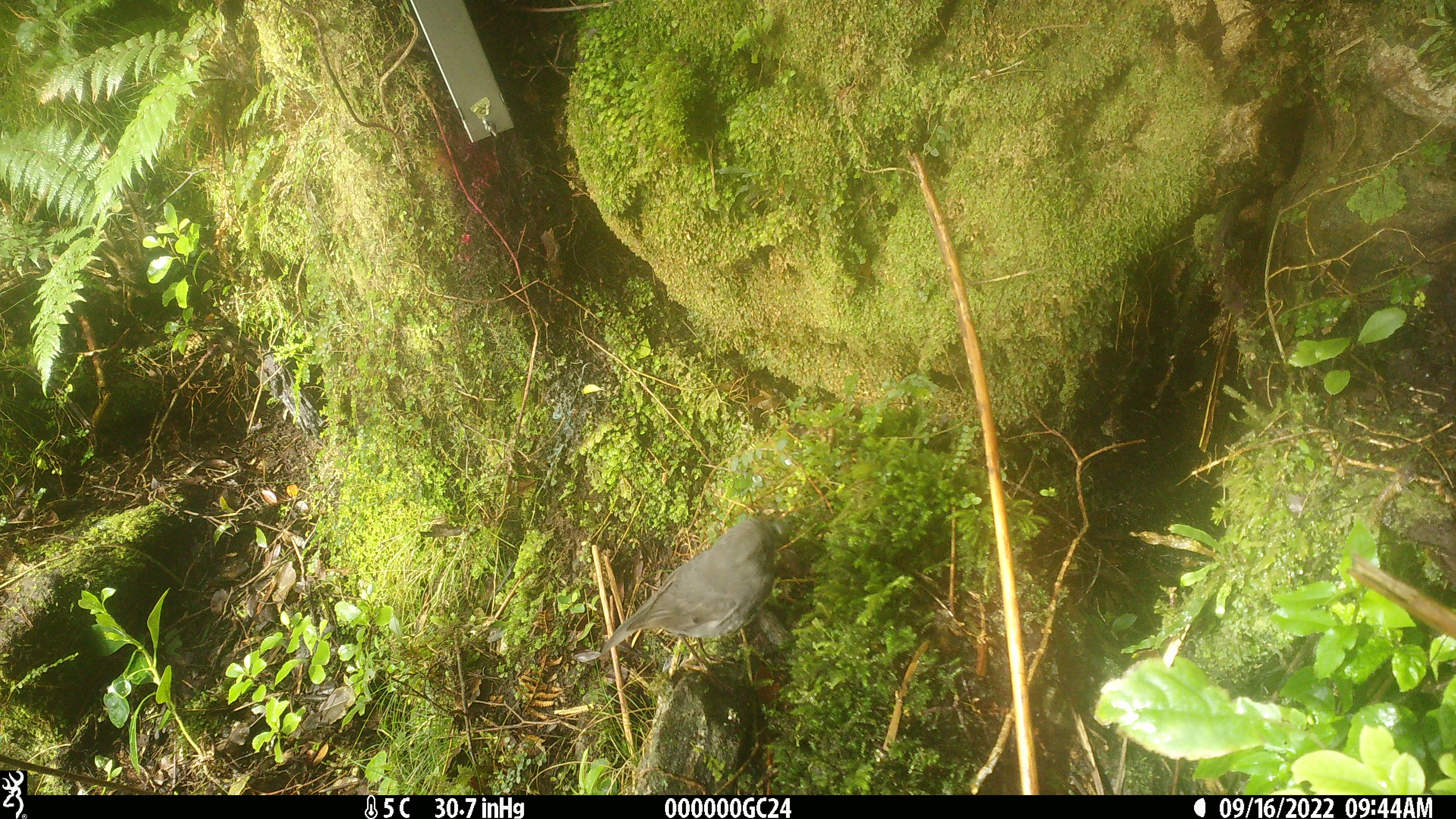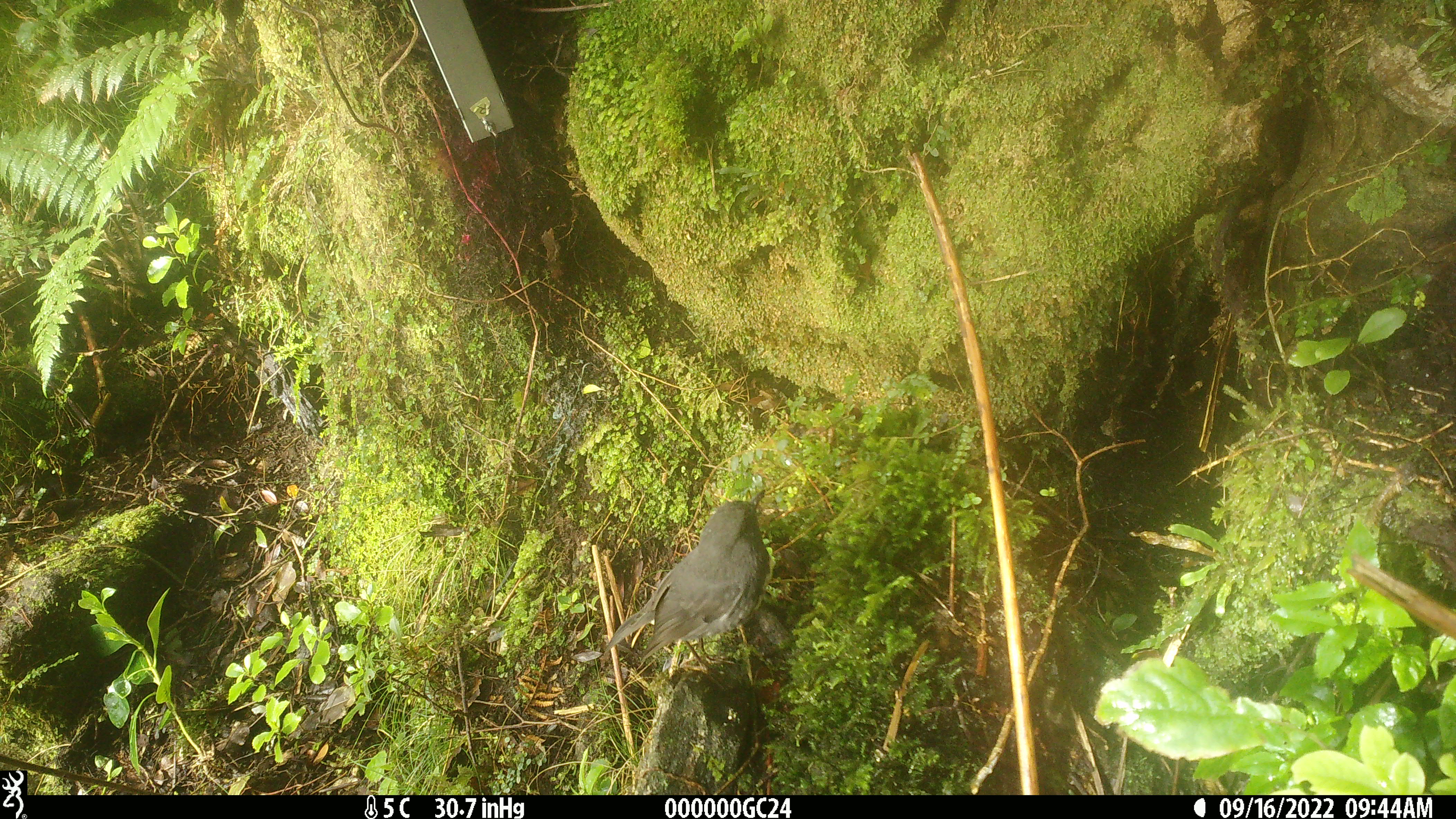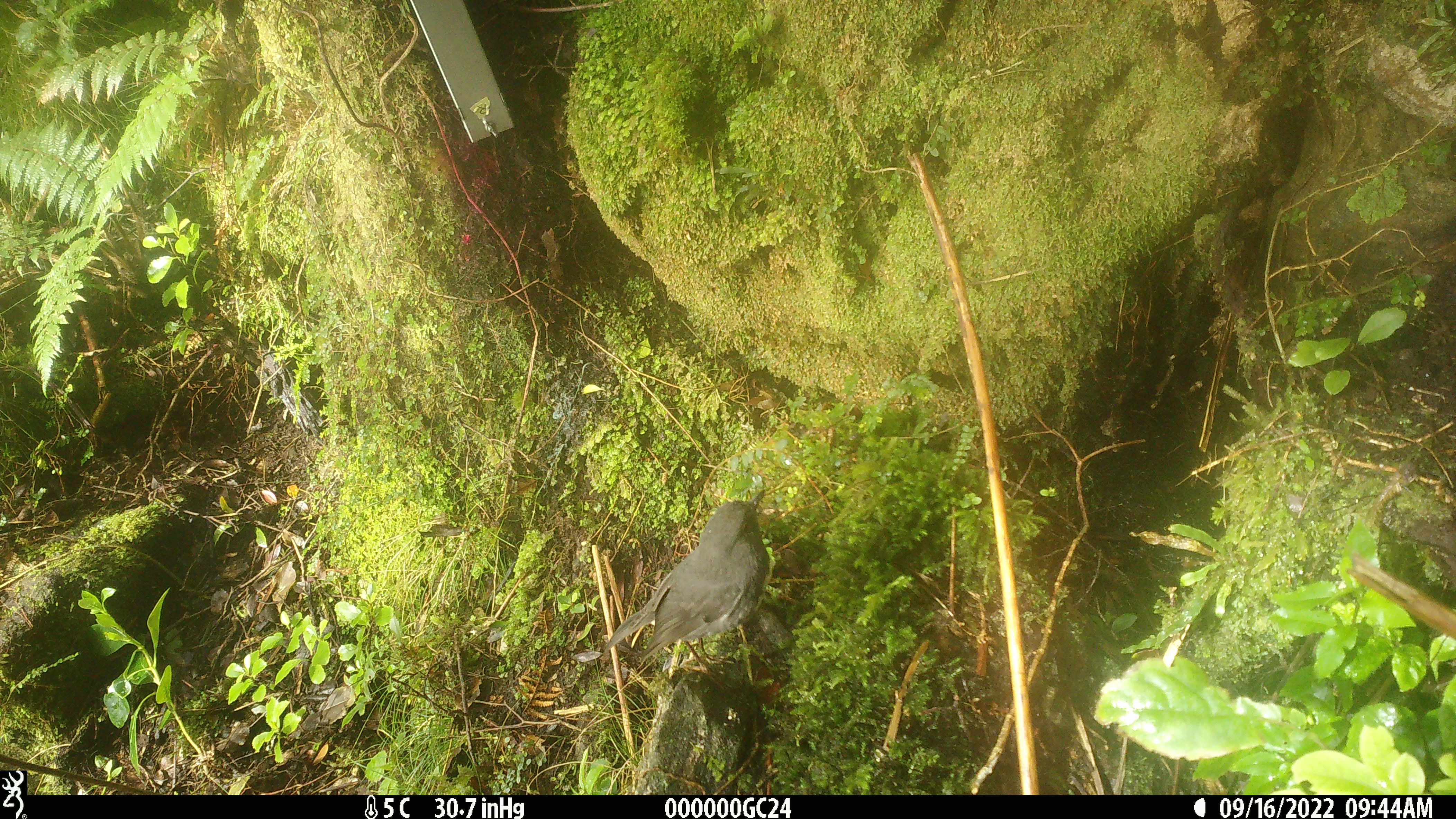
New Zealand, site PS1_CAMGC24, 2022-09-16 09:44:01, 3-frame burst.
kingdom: Animalia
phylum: Chordata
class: Aves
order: Passeriformes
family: Petroicidae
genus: Petroica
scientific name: Petroica australis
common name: new zealand robin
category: robin